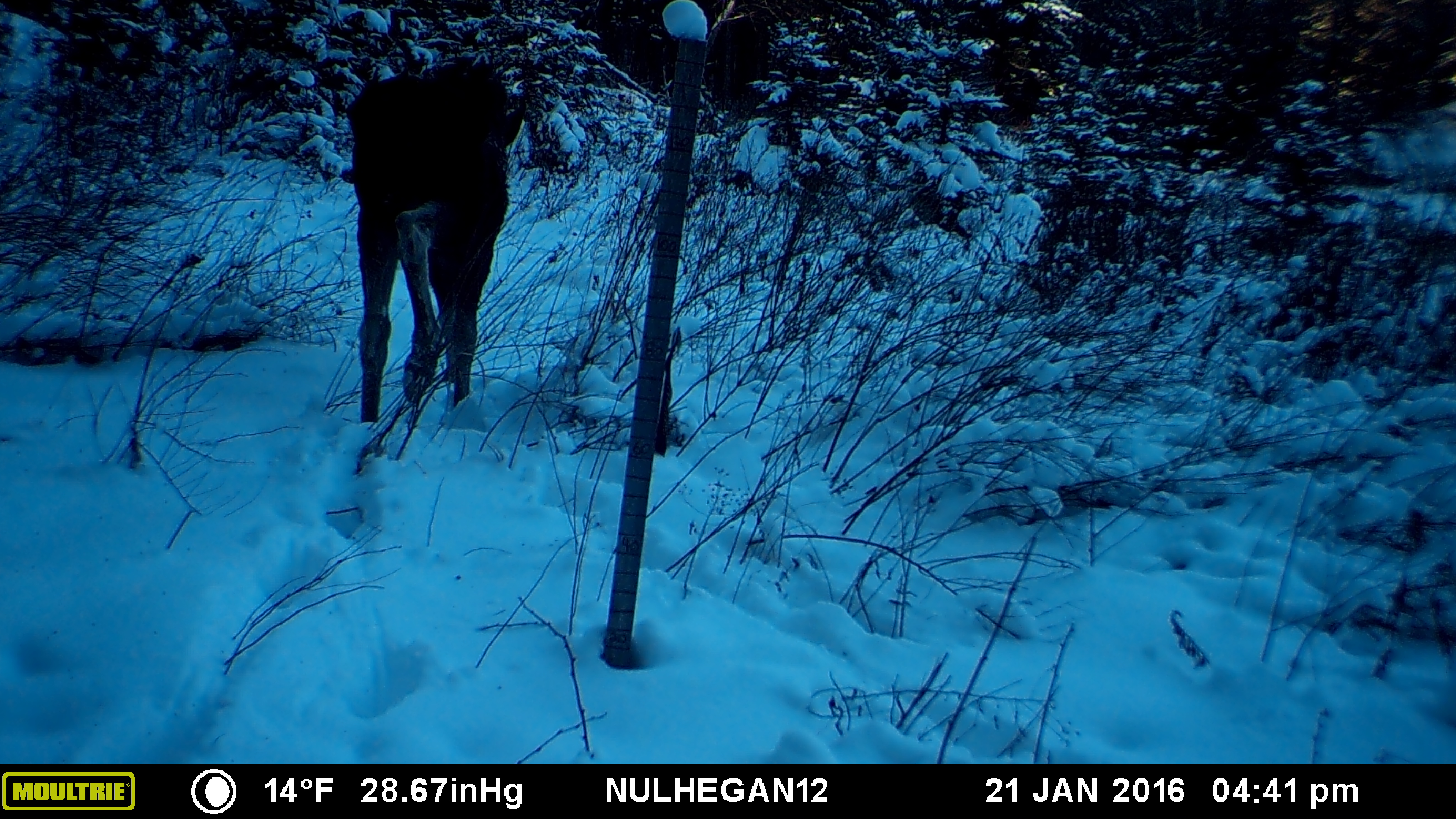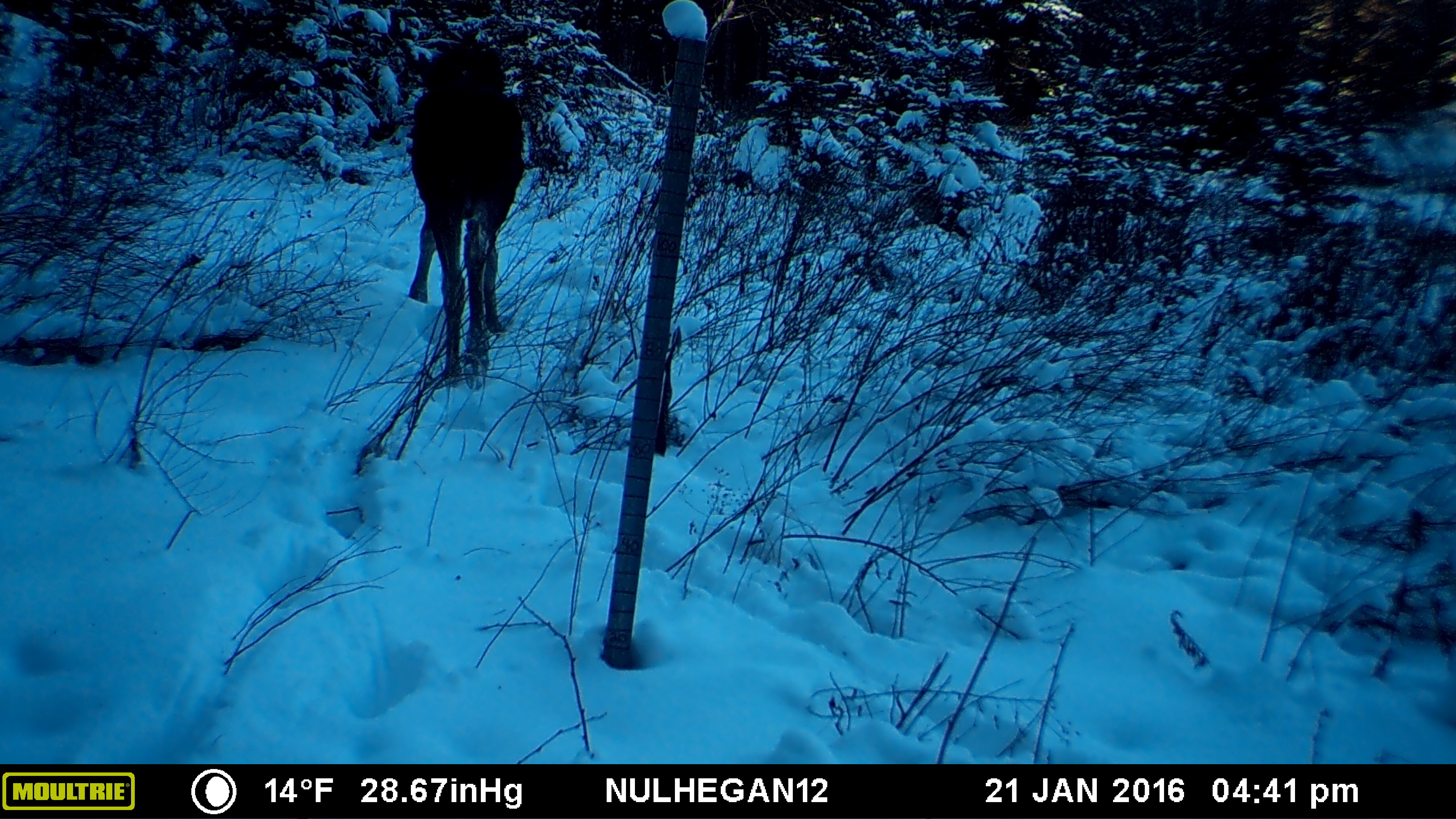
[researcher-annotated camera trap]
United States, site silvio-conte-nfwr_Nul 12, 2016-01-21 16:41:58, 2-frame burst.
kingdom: Animalia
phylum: Chordata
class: Mammalia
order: Artiodactyla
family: Cervidae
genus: Alces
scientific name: Alces alces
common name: moose